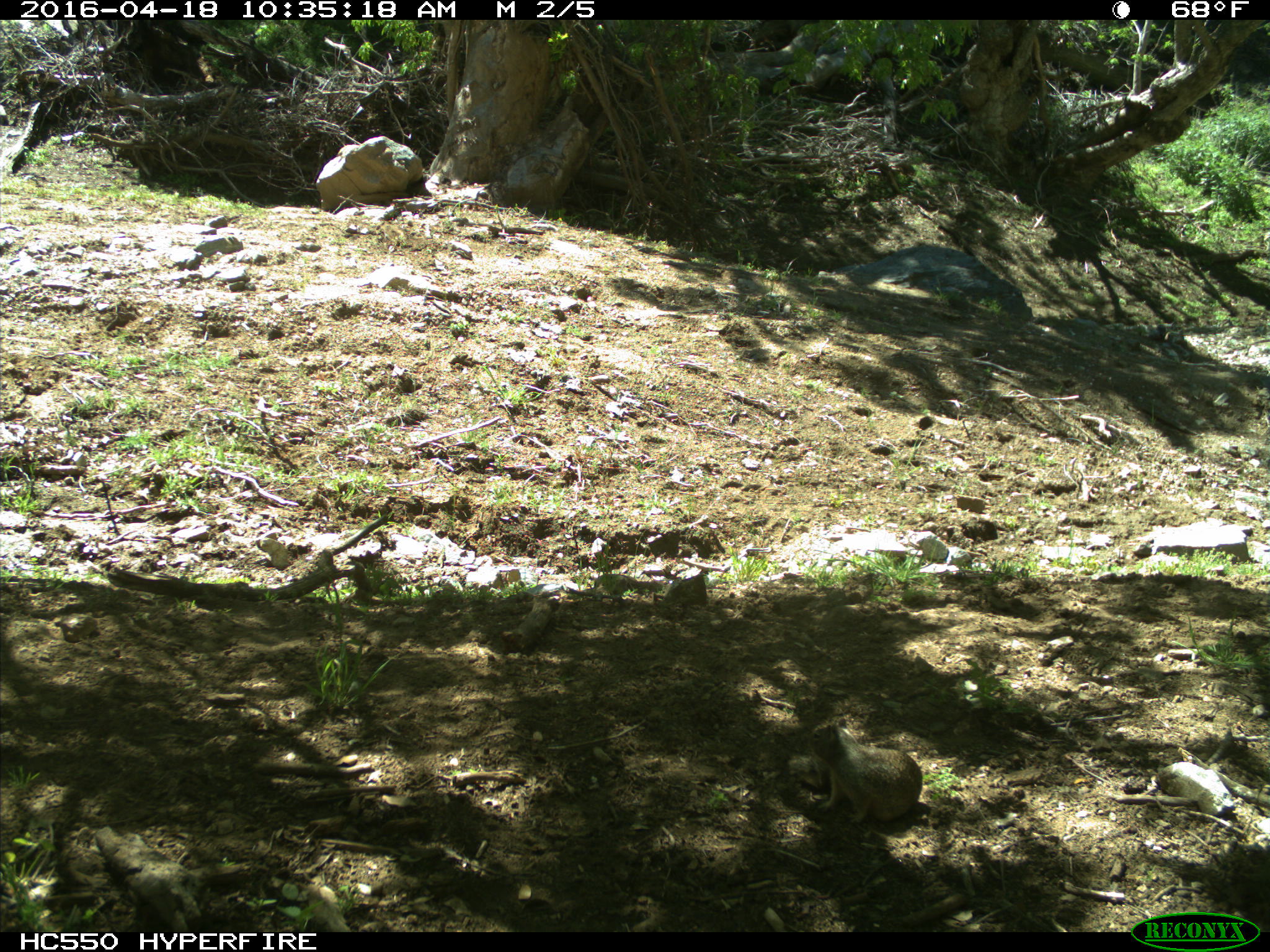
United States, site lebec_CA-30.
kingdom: Animalia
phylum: Chordata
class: Mammalia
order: Rodentia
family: Sciuridae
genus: Otospermophilus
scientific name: Otospermophilus beecheyi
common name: california ground squirrel